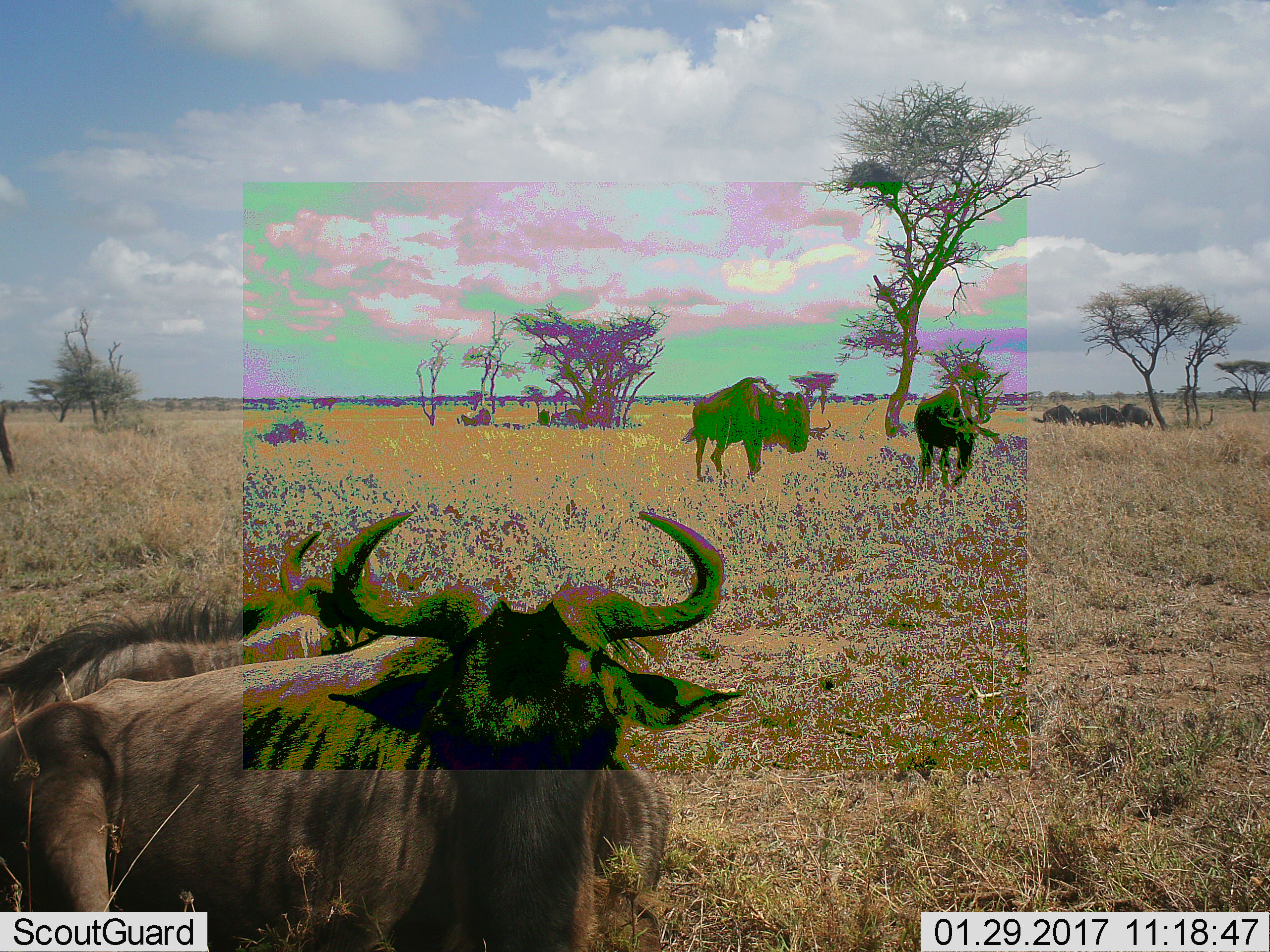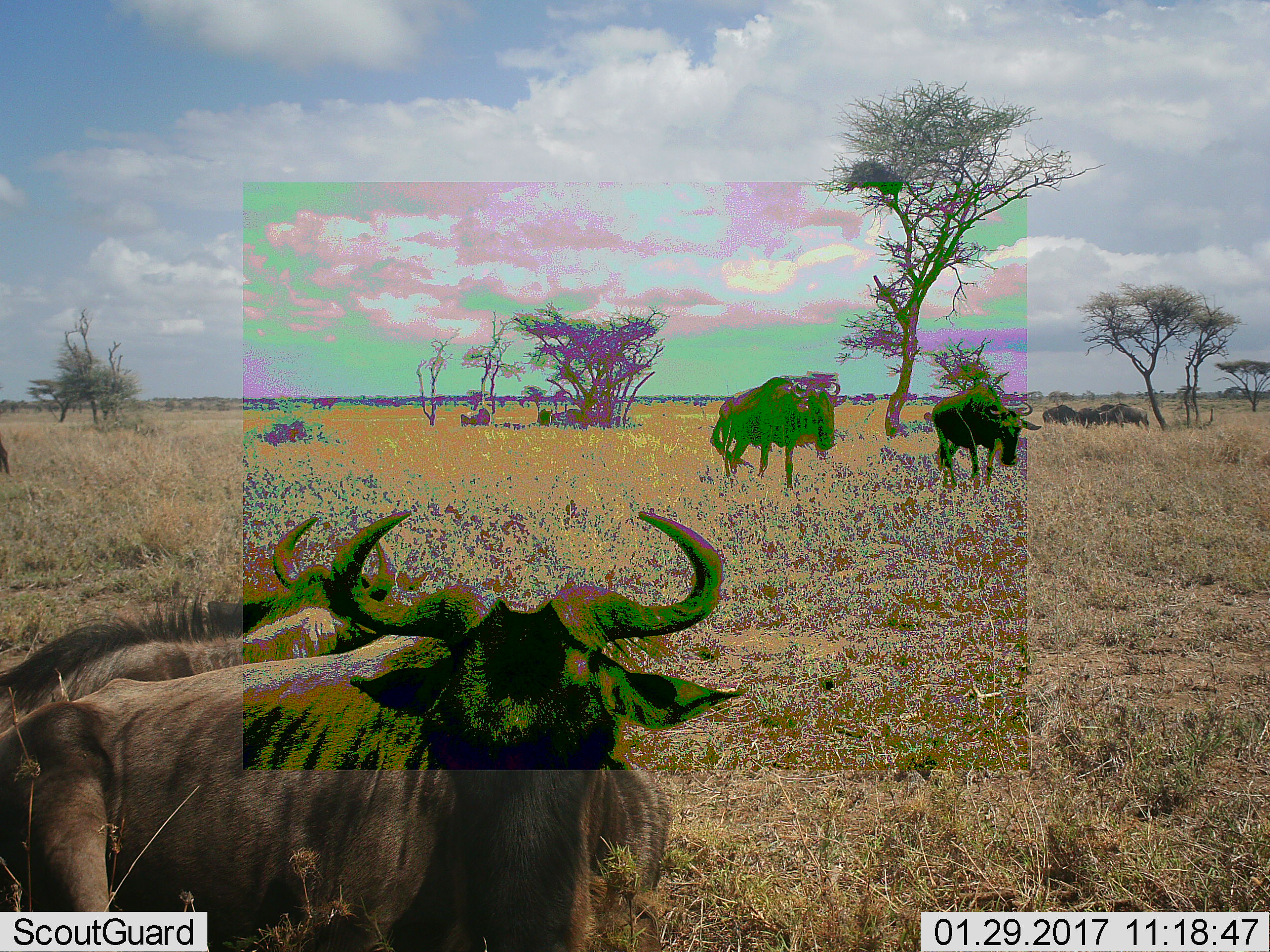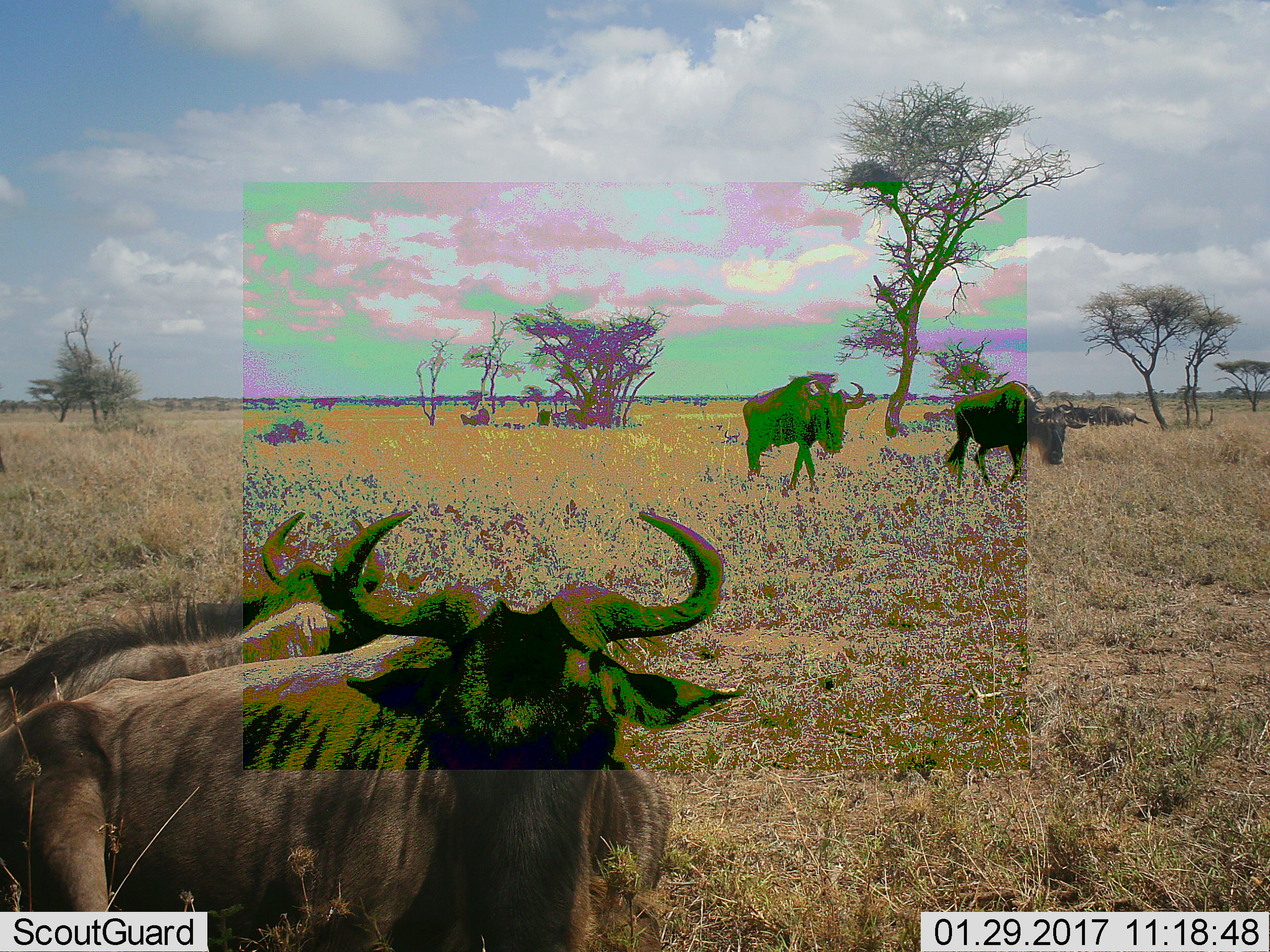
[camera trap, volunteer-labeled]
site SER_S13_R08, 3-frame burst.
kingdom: Animalia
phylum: Chordata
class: Mammalia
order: Artiodactyla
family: Bovidae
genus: Connochaetes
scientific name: Connochaetes taurinus taurinus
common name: blue wildebeest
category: wildebeestblue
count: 10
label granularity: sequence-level